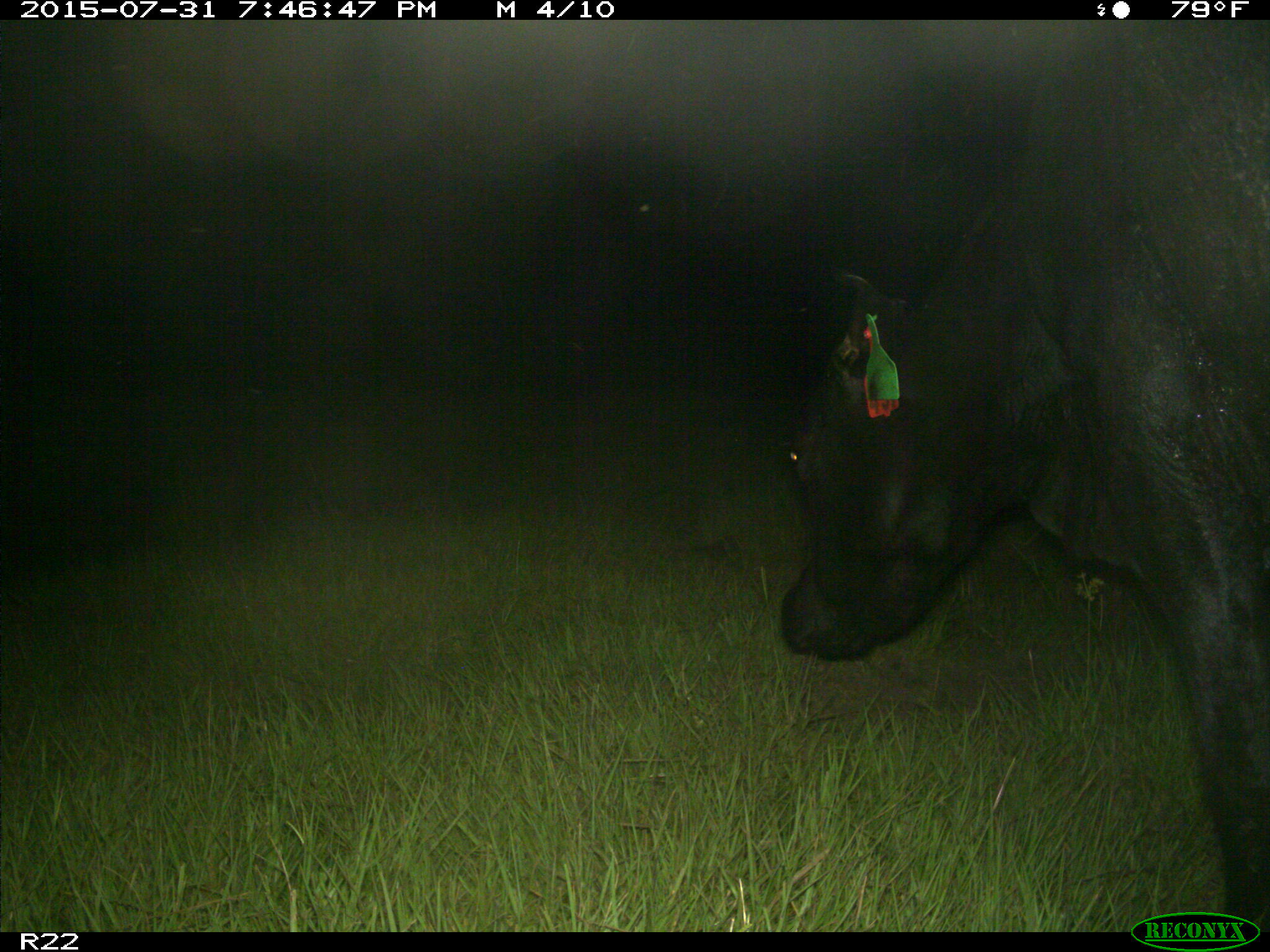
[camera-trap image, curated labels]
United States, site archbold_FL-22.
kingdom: Animalia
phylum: Chordata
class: Mammalia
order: Artiodactyla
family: Bovidae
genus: Bos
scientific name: Bos taurus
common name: domestic cow